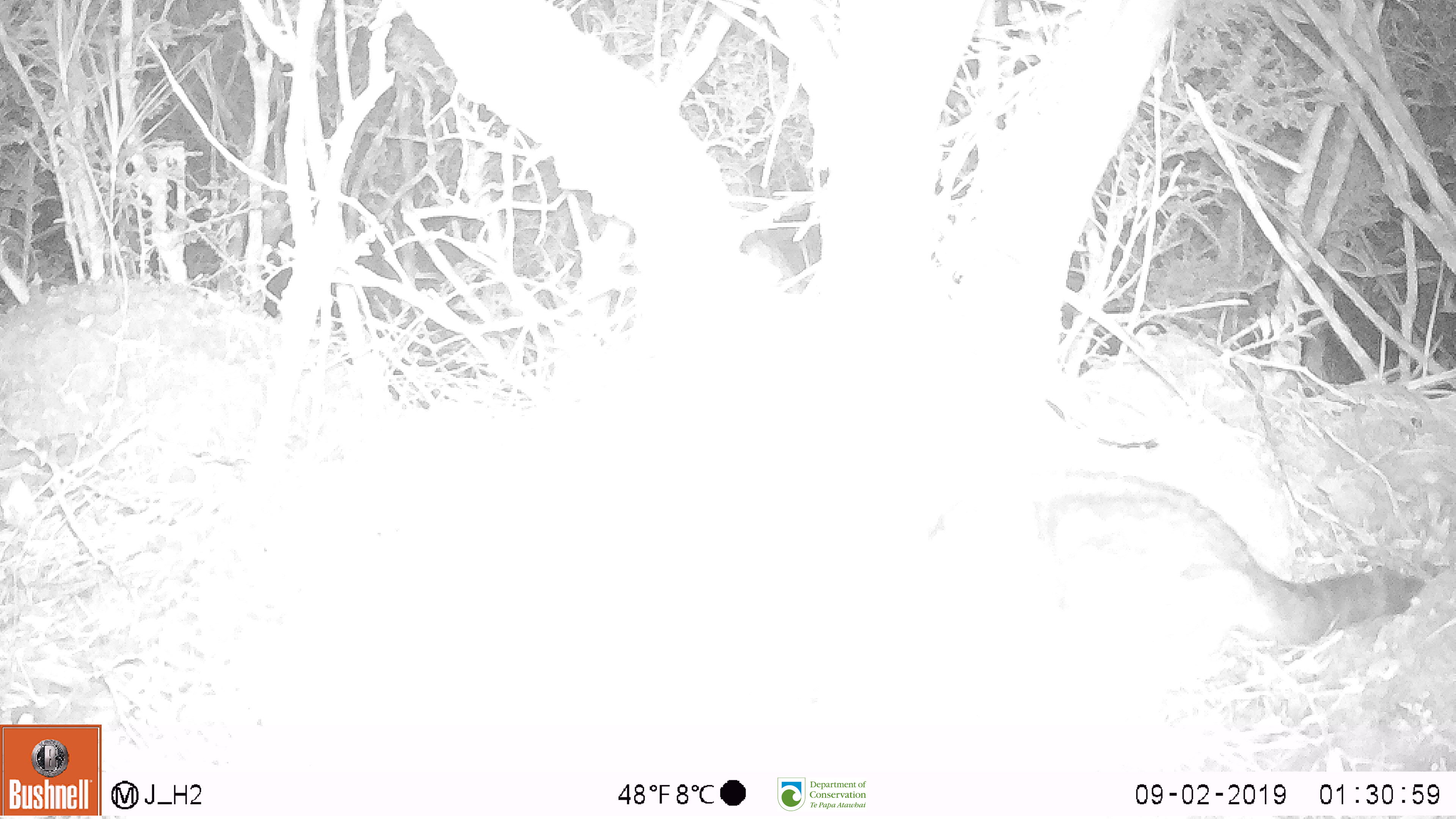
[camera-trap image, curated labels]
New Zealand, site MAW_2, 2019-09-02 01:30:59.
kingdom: Animalia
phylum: Chordata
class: Mammalia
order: Carnivora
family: Felidae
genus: Felis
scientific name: Felis catus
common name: domestic cat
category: cat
Cat (domestic cat) (Felis catus).